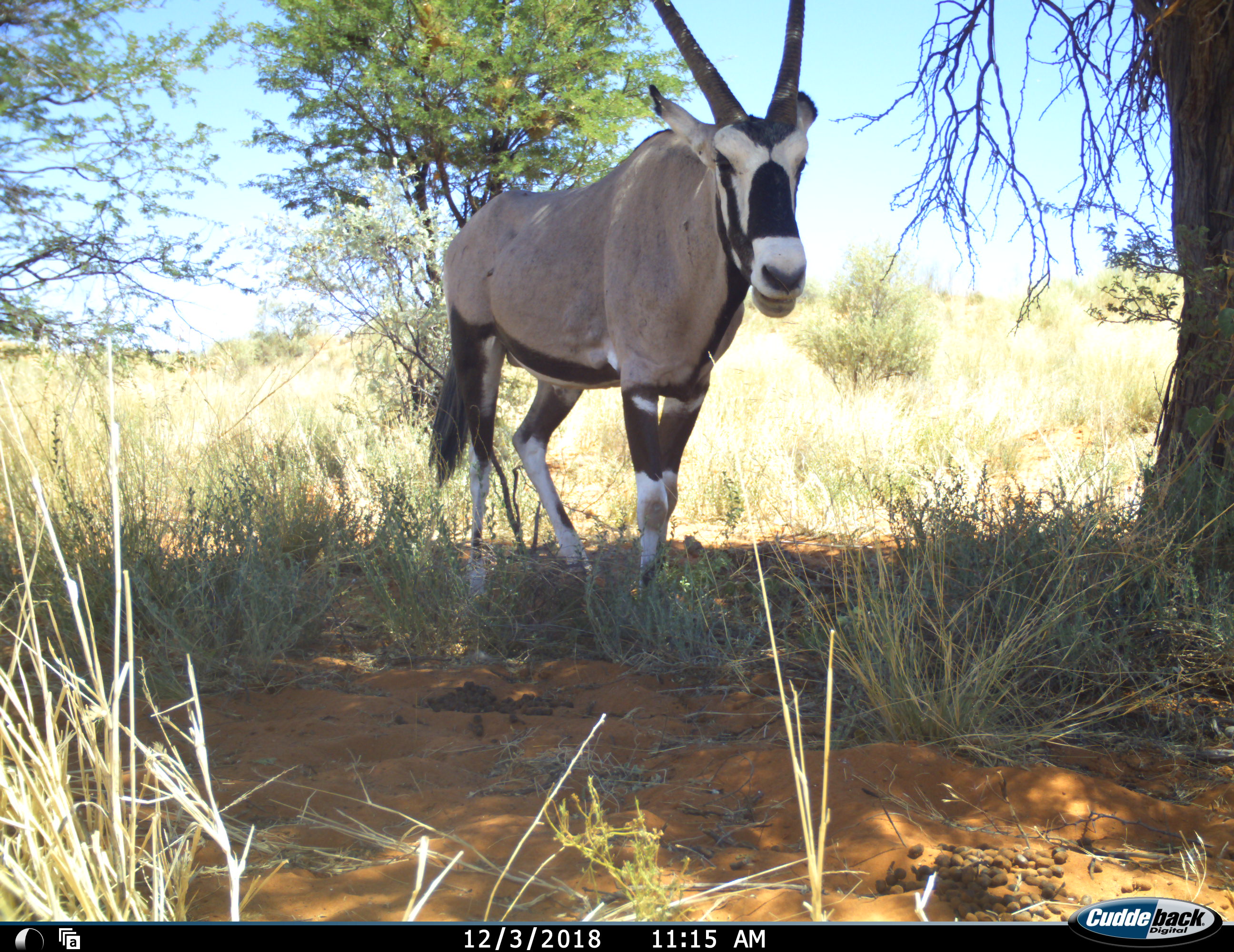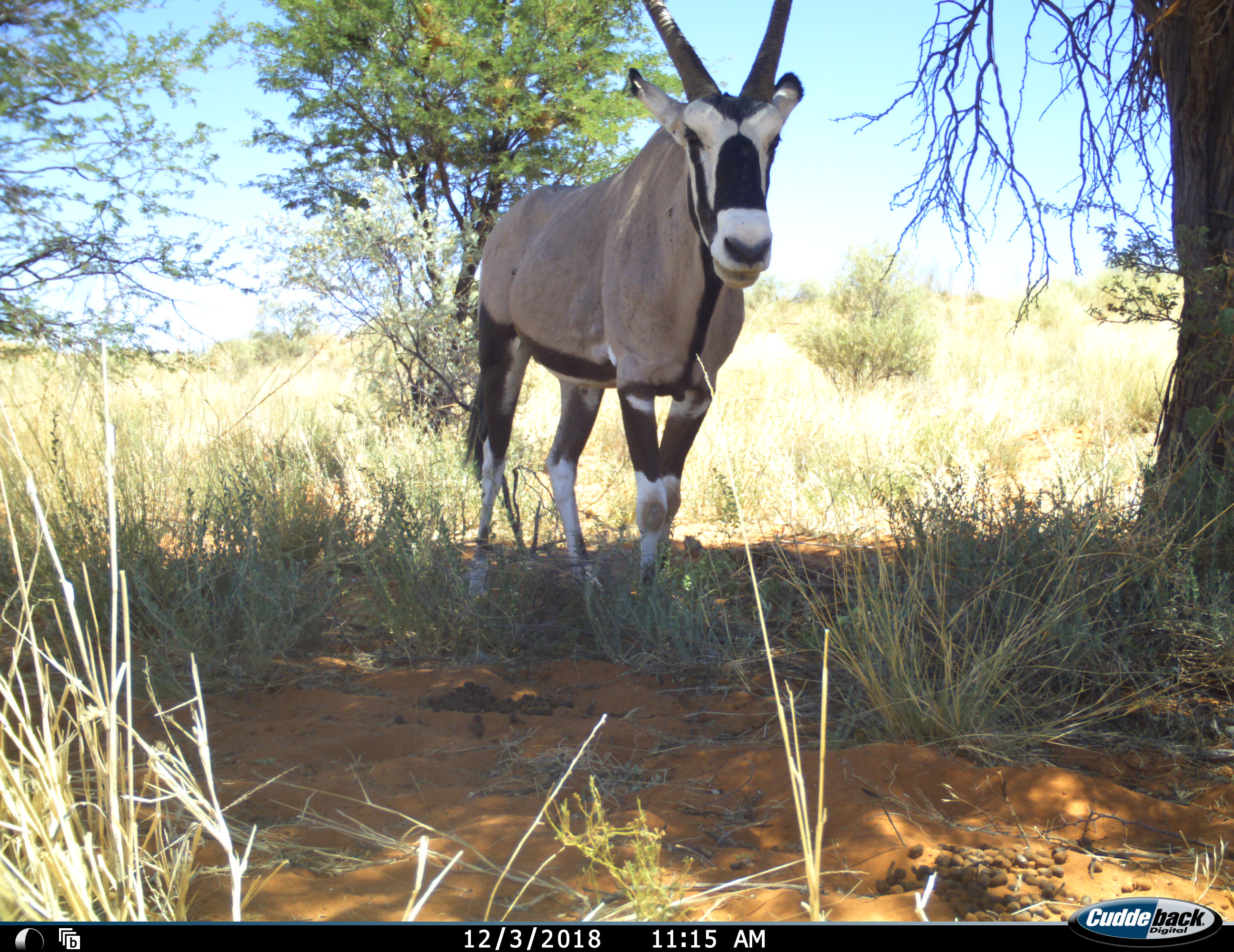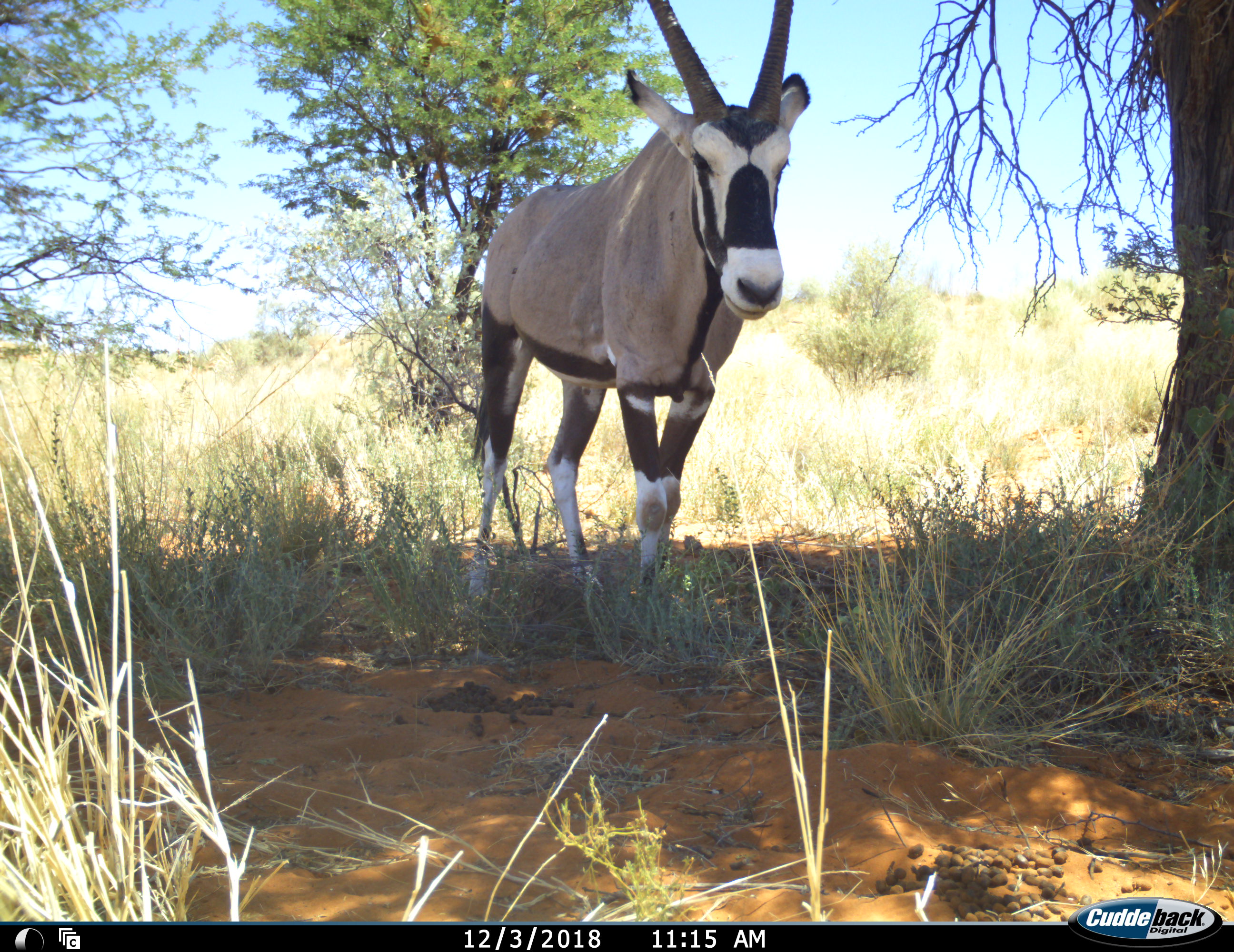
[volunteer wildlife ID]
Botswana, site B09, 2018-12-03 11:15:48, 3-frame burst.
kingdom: Animalia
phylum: Chordata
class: Mammalia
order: Artiodactyla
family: Bovidae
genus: Oryx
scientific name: Oryx gazella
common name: gemsbok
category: gemsbokoryx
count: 1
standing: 100%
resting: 0%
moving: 0%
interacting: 0%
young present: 0%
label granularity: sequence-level